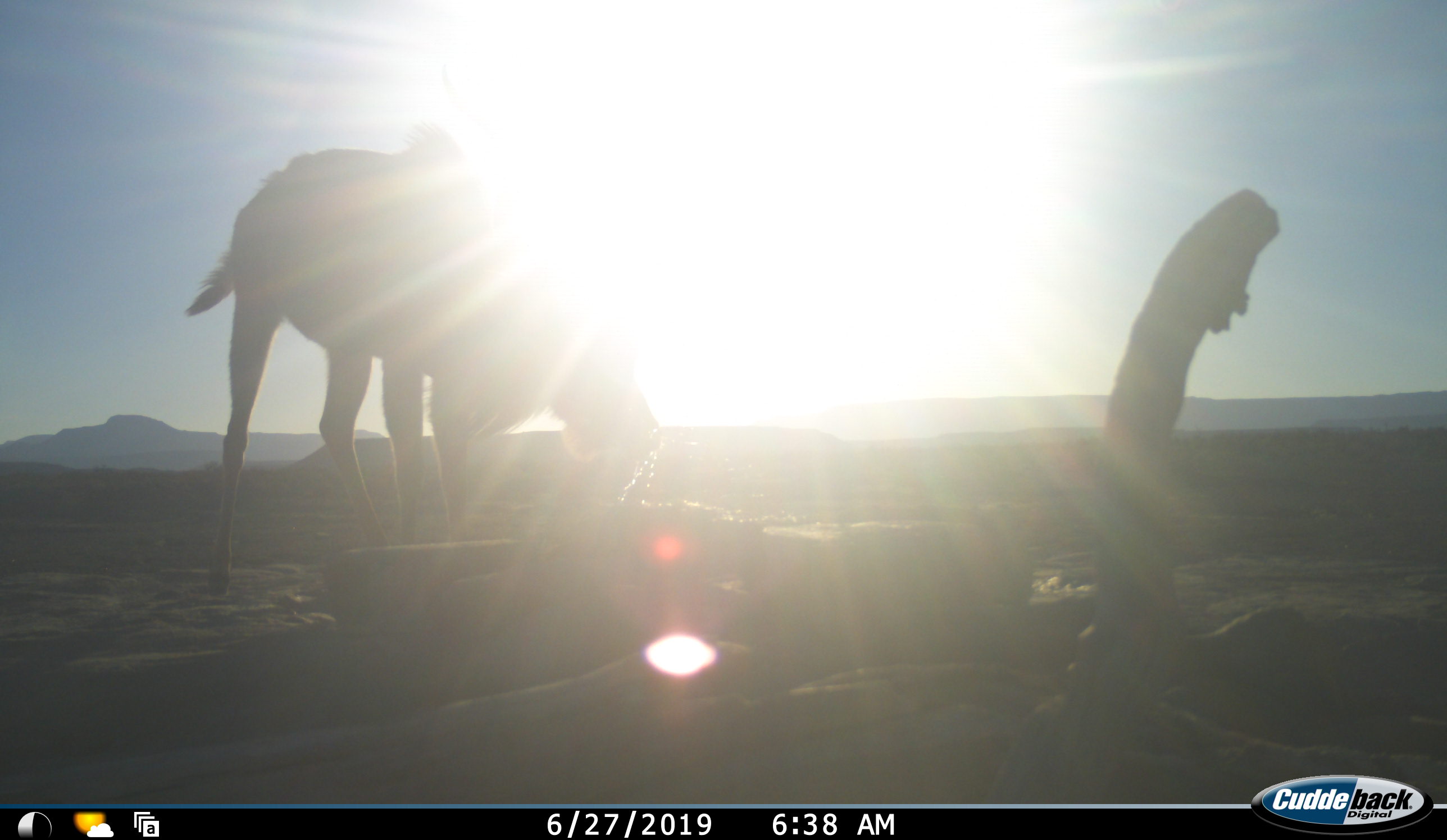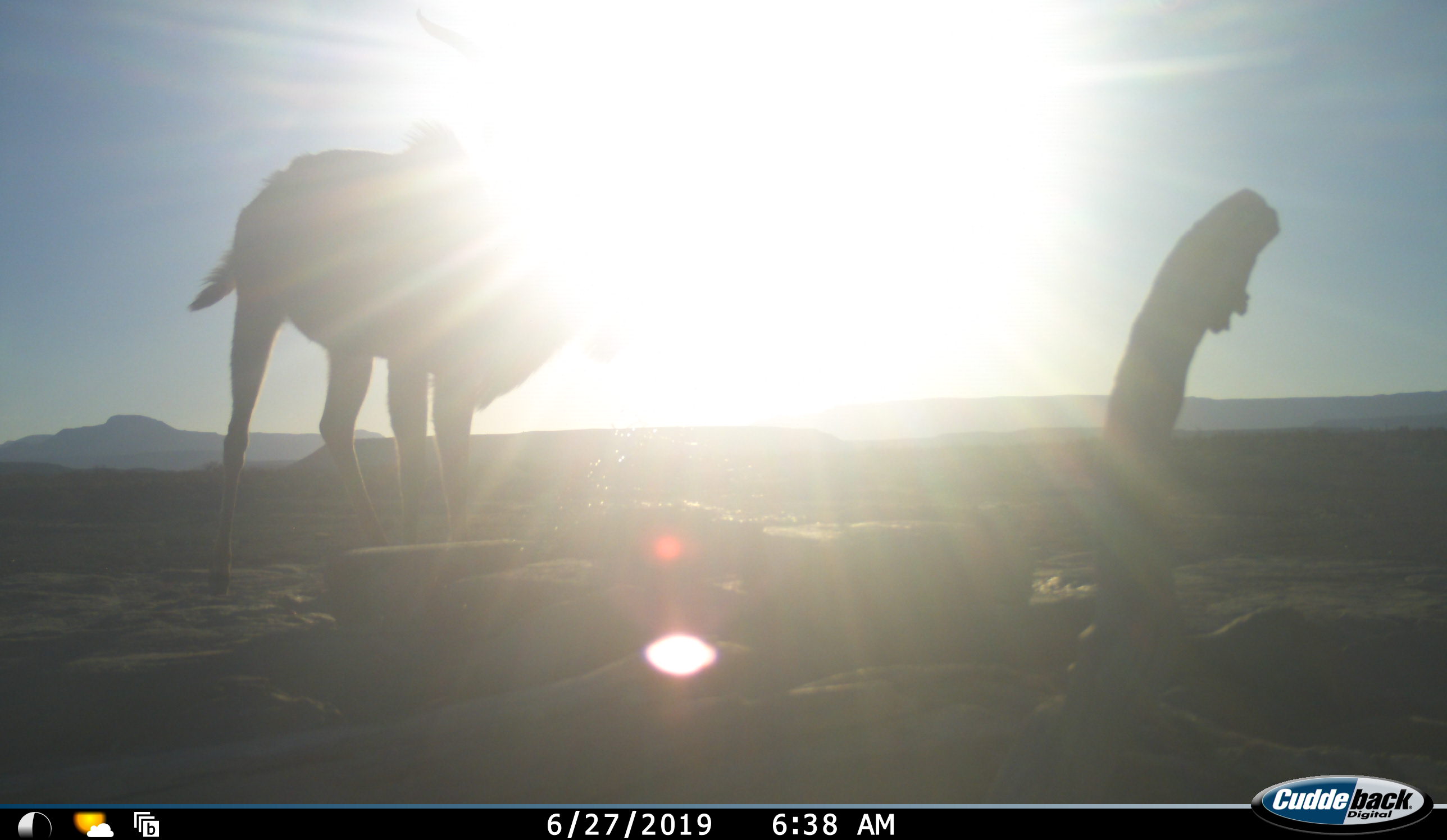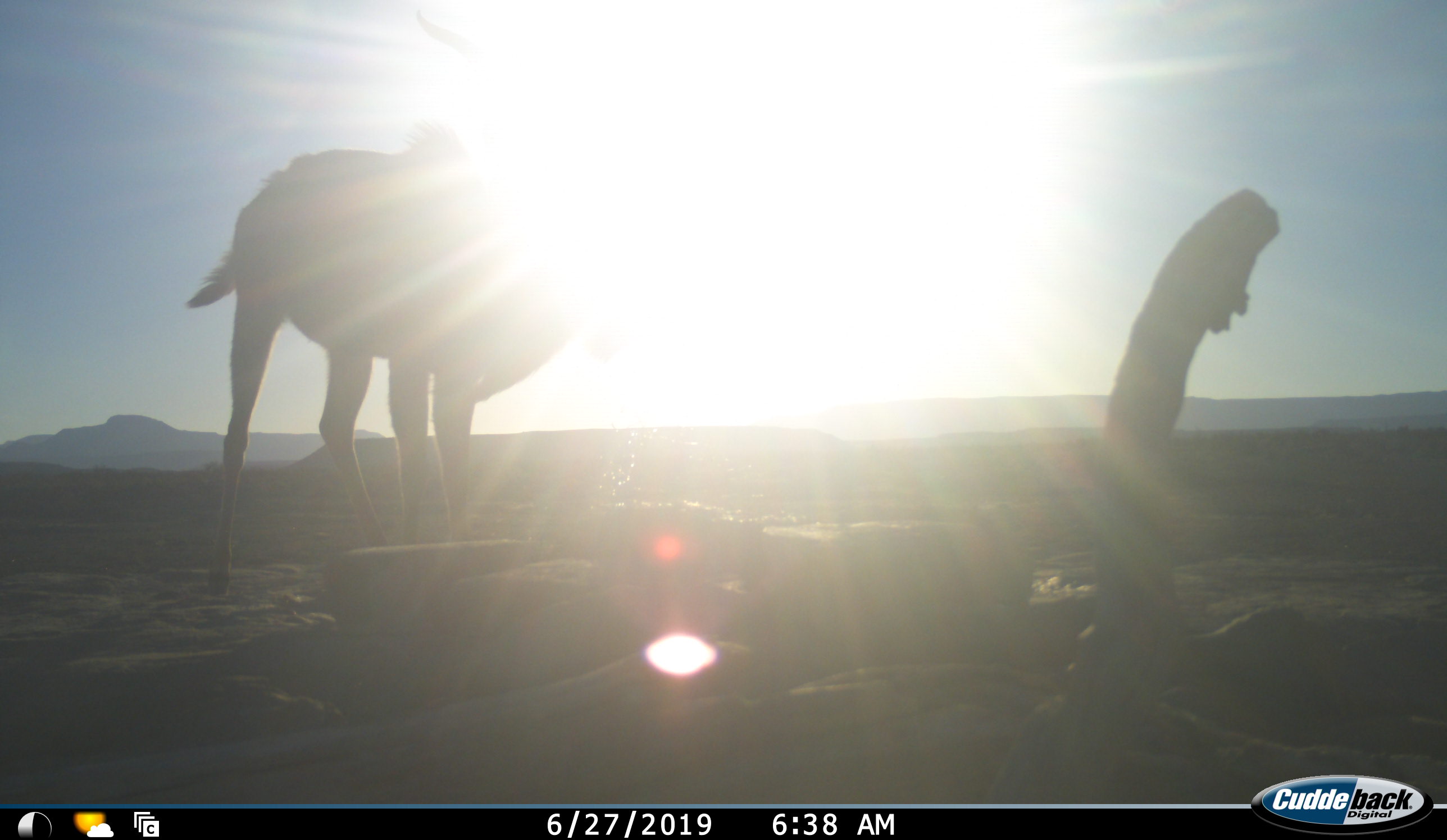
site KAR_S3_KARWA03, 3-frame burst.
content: unidentified animal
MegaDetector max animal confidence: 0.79